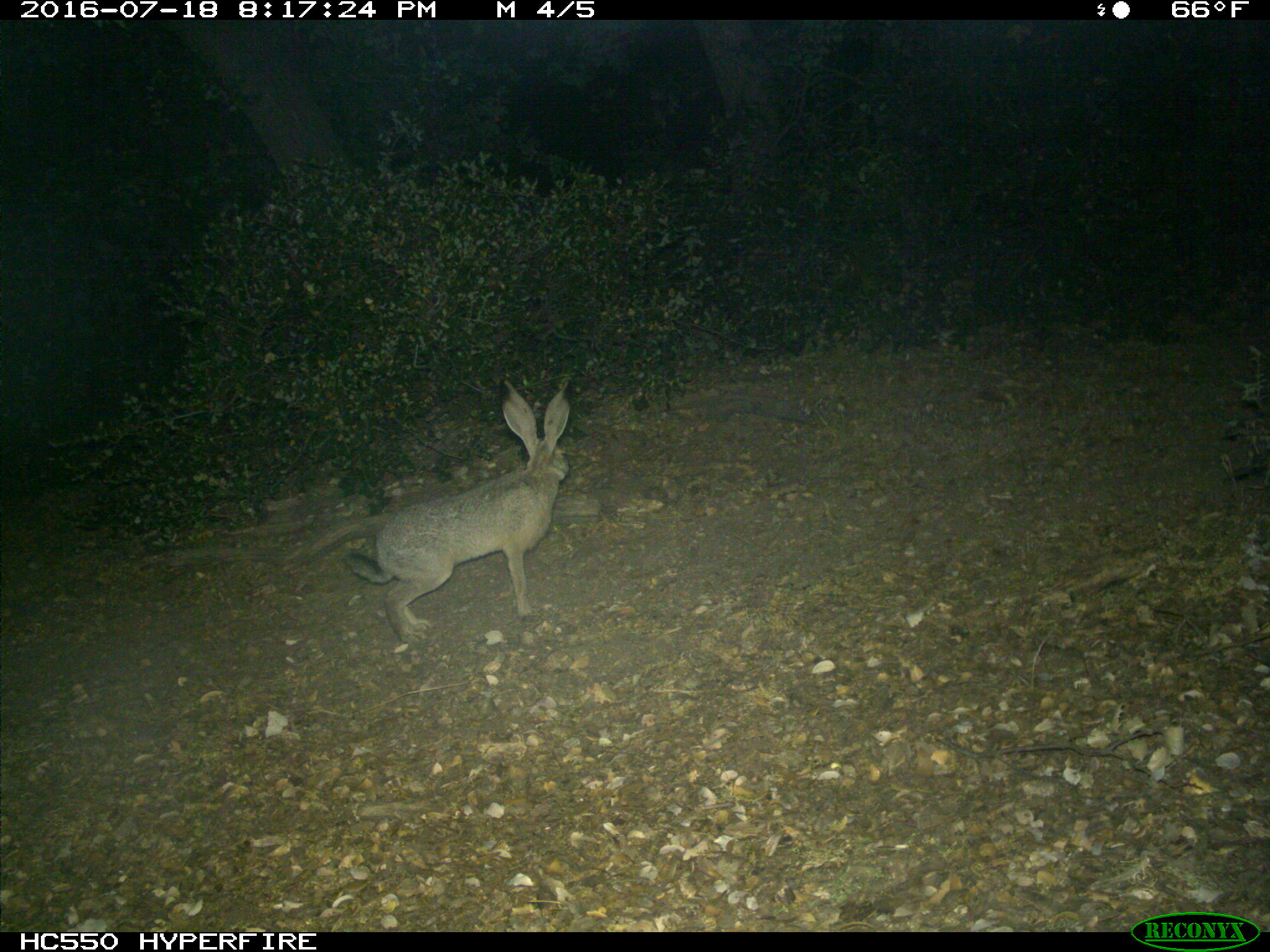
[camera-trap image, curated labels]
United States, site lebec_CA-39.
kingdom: Animalia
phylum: Chordata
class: Mammalia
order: Lagomorpha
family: Leporidae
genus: Lepus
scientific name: Lepus californicus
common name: black-tailed jackrabbit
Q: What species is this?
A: Lepus californicus (black-tailed jackrabbit).